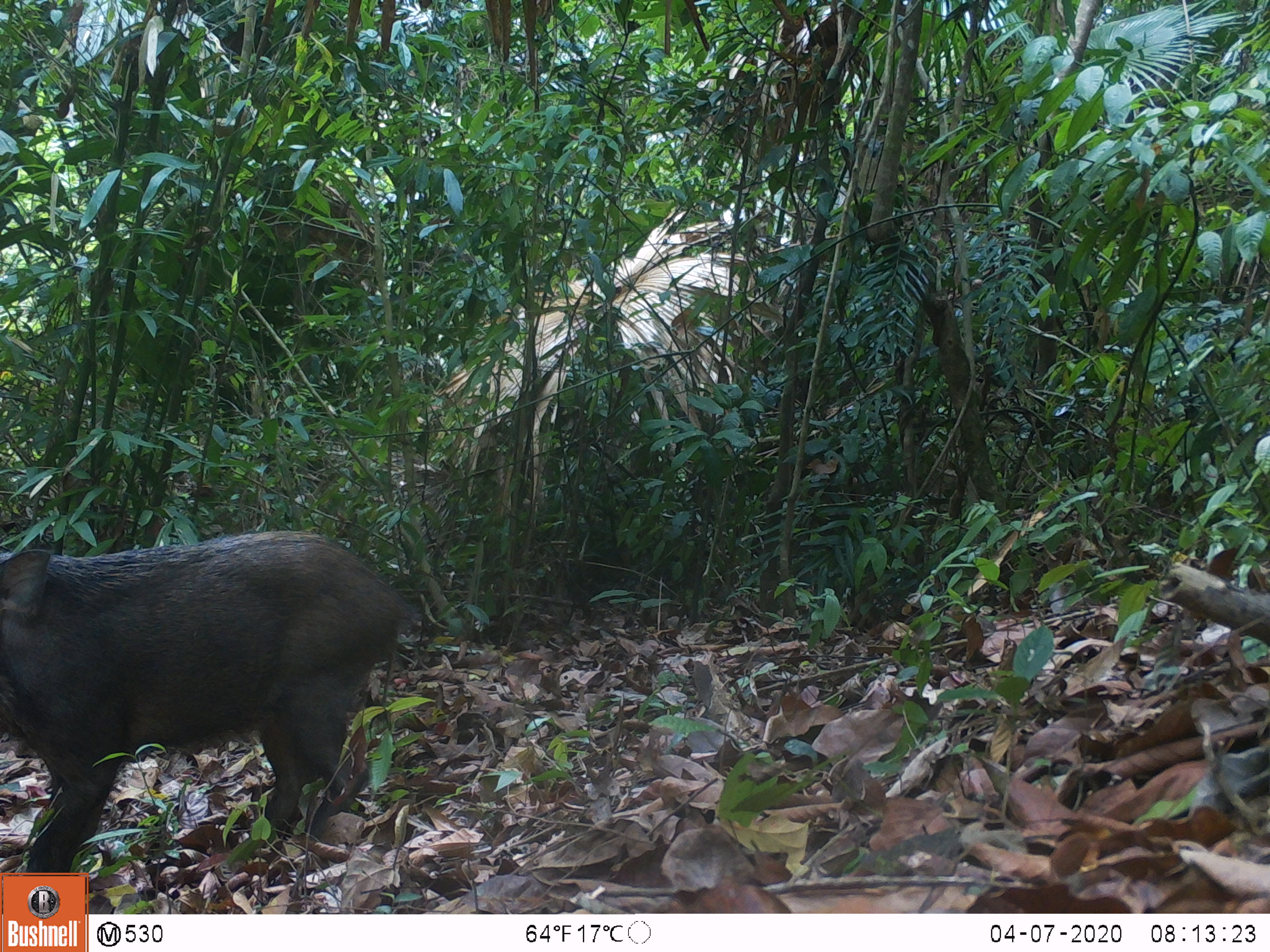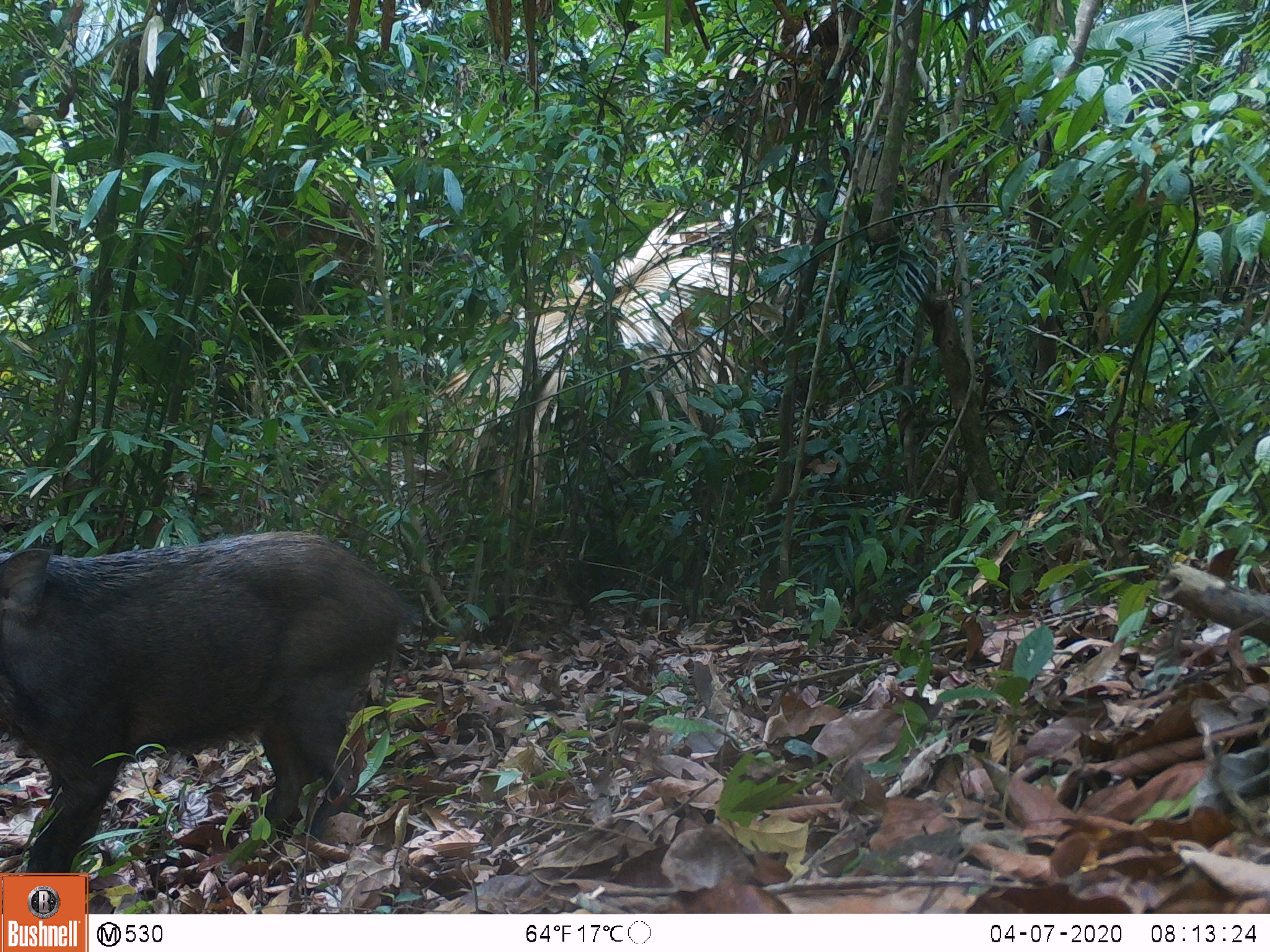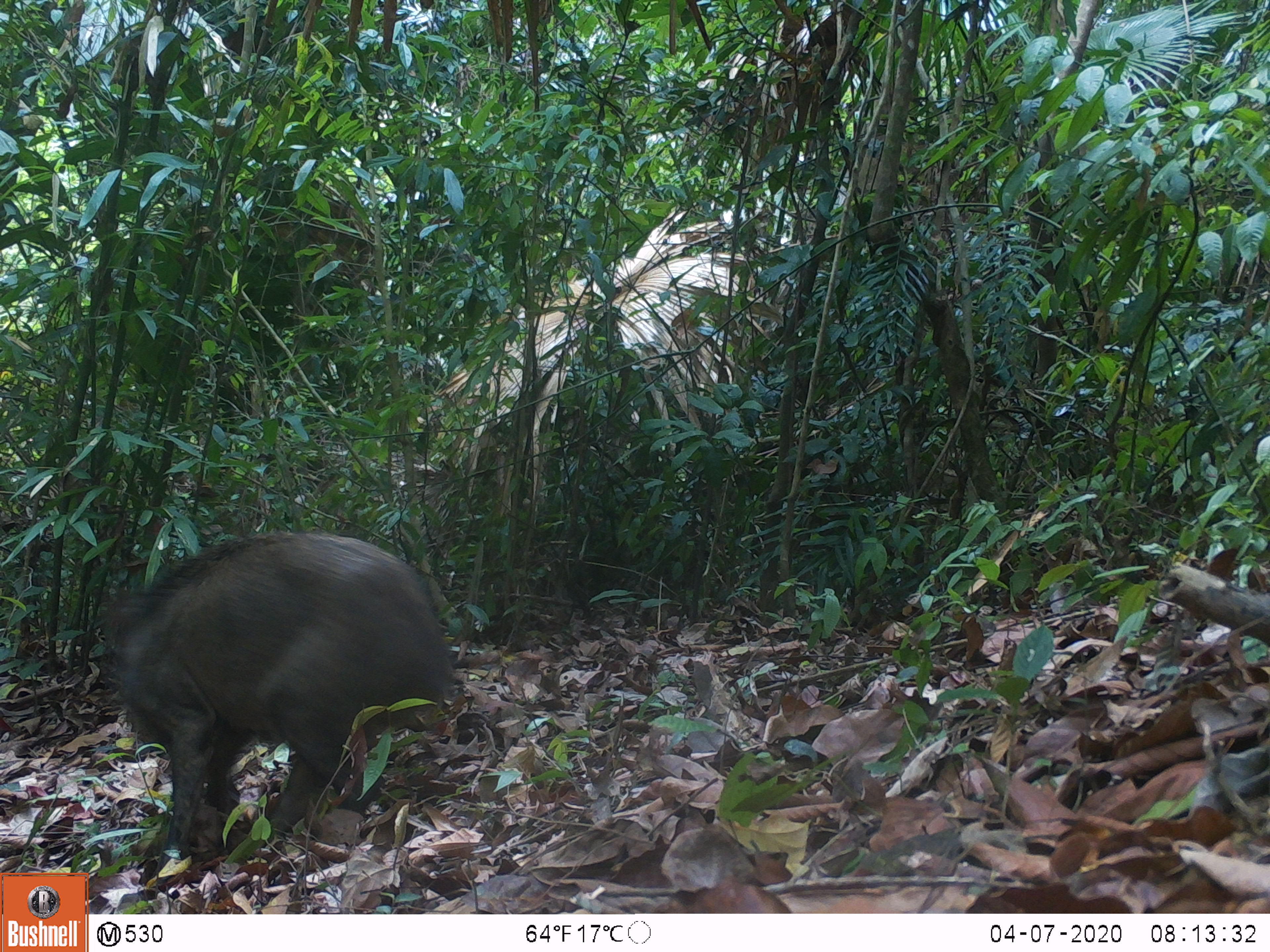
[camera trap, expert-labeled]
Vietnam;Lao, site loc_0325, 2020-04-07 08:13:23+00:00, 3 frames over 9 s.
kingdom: Animalia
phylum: Chordata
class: Mammalia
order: Artiodactyla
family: Suidae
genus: Sus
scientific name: Sus scrofa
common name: eurasian wild pig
Eurasian wild pig (Sus scrofa). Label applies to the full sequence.